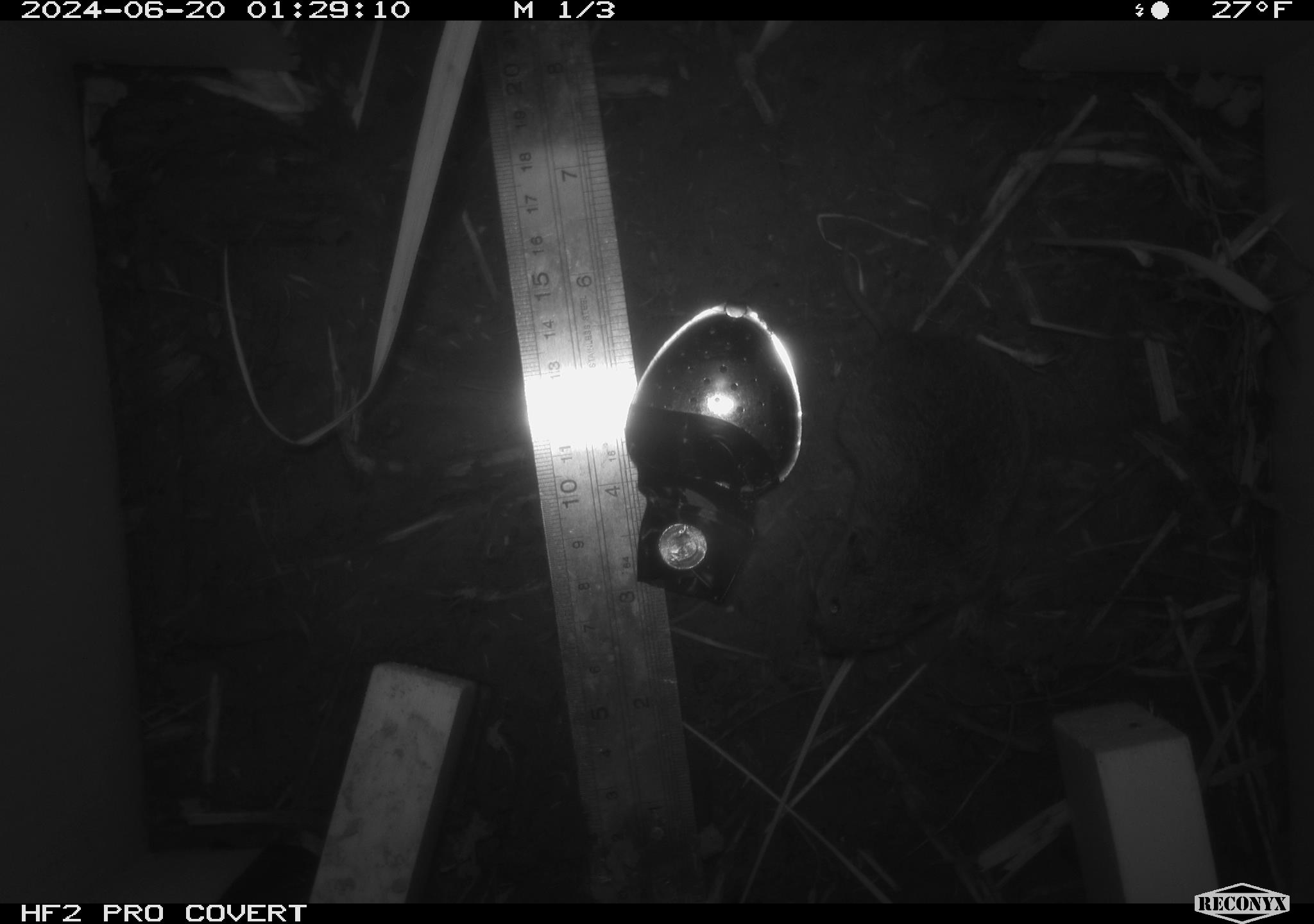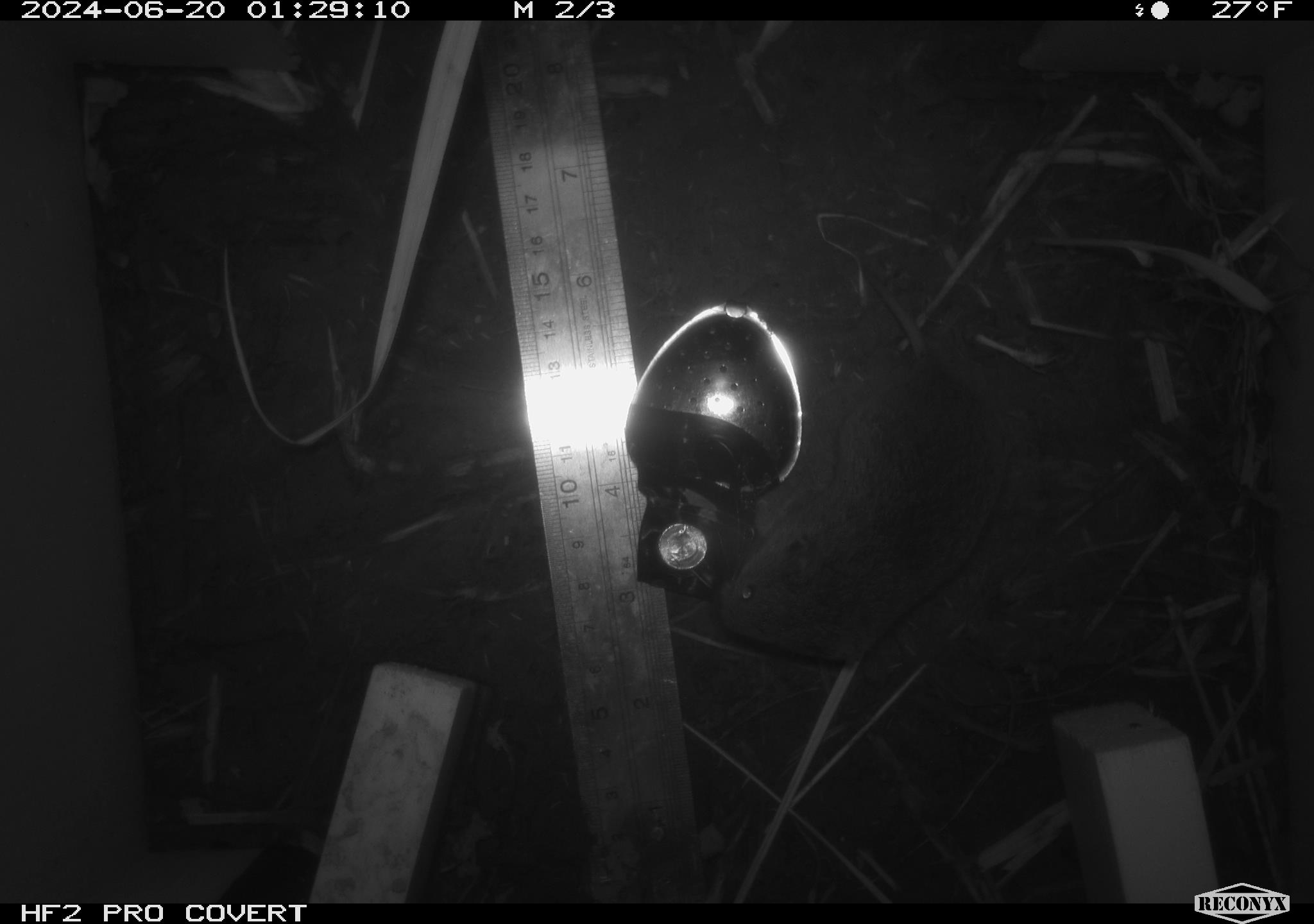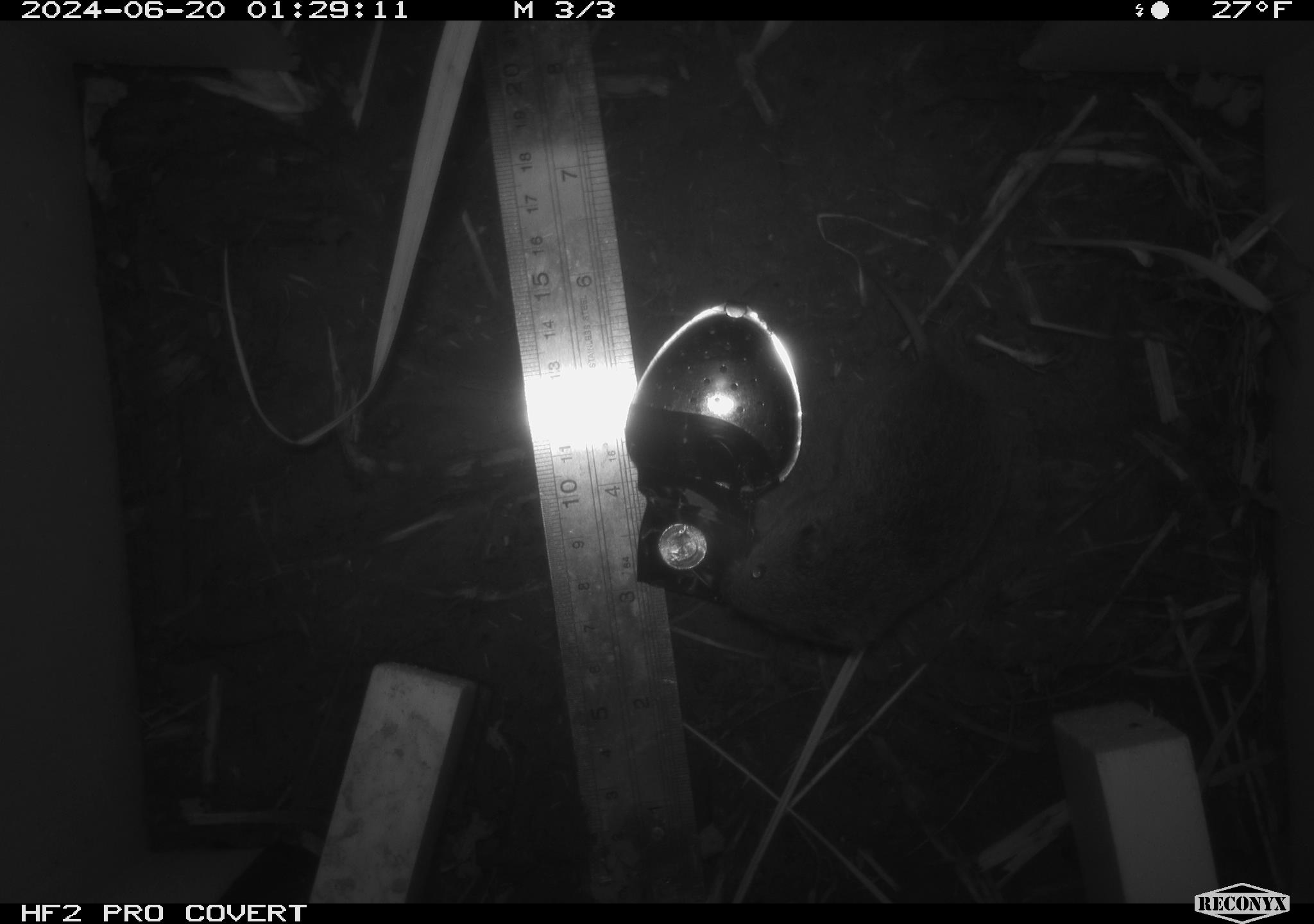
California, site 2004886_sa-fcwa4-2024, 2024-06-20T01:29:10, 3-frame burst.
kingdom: Animalia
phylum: Chordata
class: Mammalia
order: Rodentia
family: Cricetidae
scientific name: Arvicolinae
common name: voles, lemmings, and muskrats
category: arvicolinae subfamily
Arvicolinae subfamily (voles, lemmings, and muskrats) (Arvicolinae).